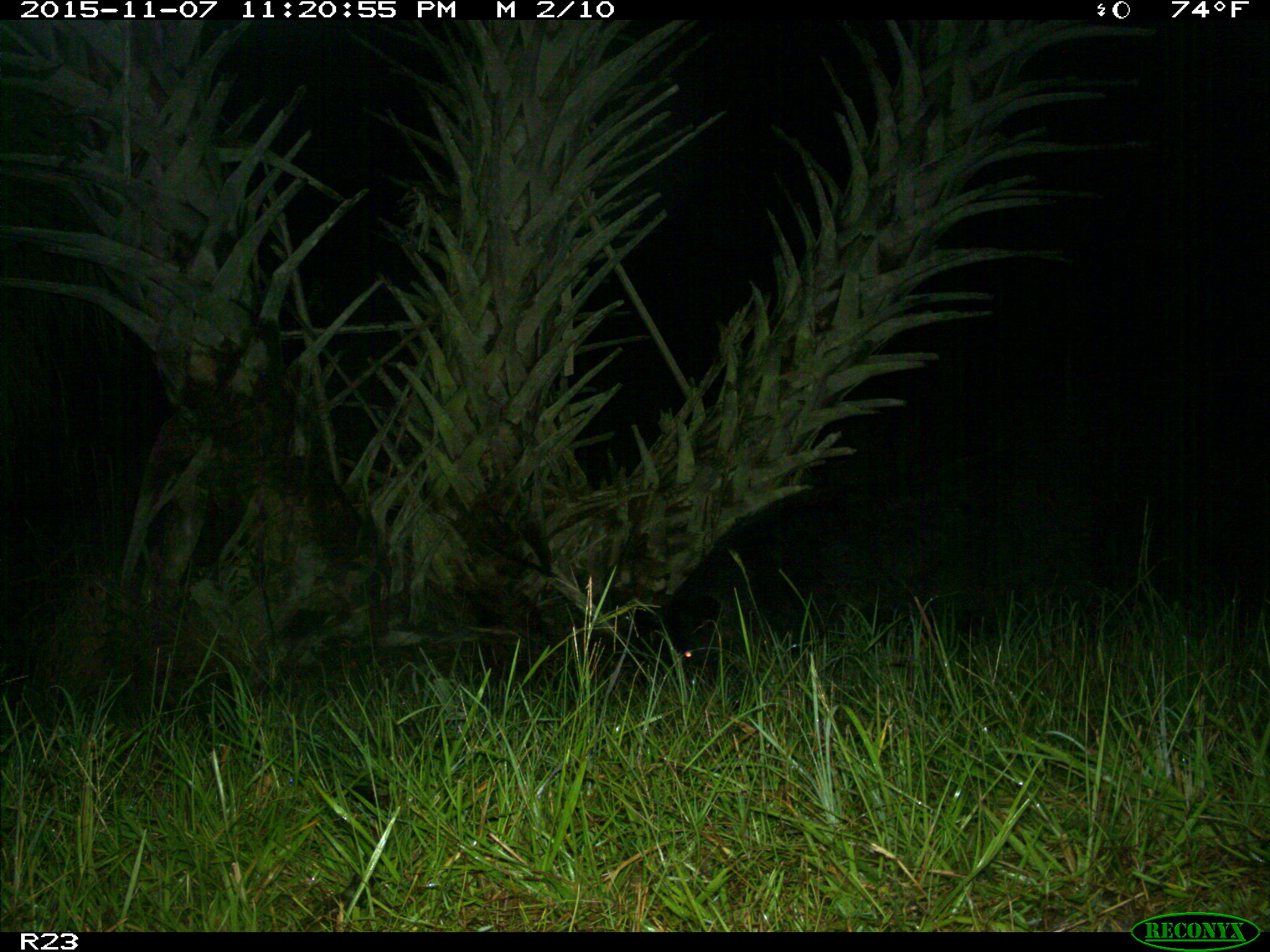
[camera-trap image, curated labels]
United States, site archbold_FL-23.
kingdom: Animalia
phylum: Chordata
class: Mammalia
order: Artiodactyla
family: Suidae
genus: Sus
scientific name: Sus scrofa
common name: wild boar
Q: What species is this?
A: Sus scrofa (wild boar).